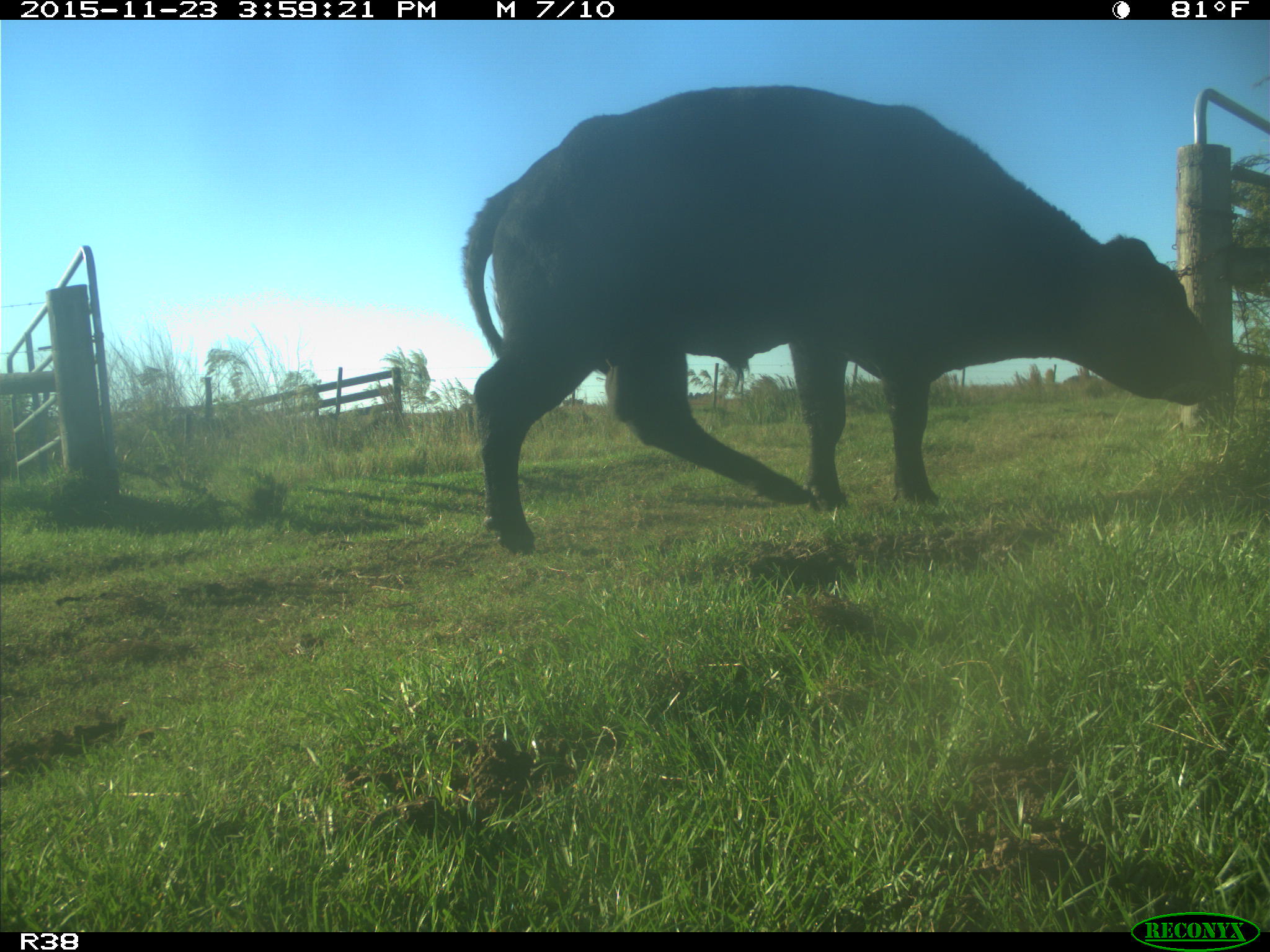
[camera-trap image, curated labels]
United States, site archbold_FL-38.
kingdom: Animalia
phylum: Chordata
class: Mammalia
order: Artiodactyla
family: Bovidae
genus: Bos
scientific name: Bos taurus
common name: domestic cow